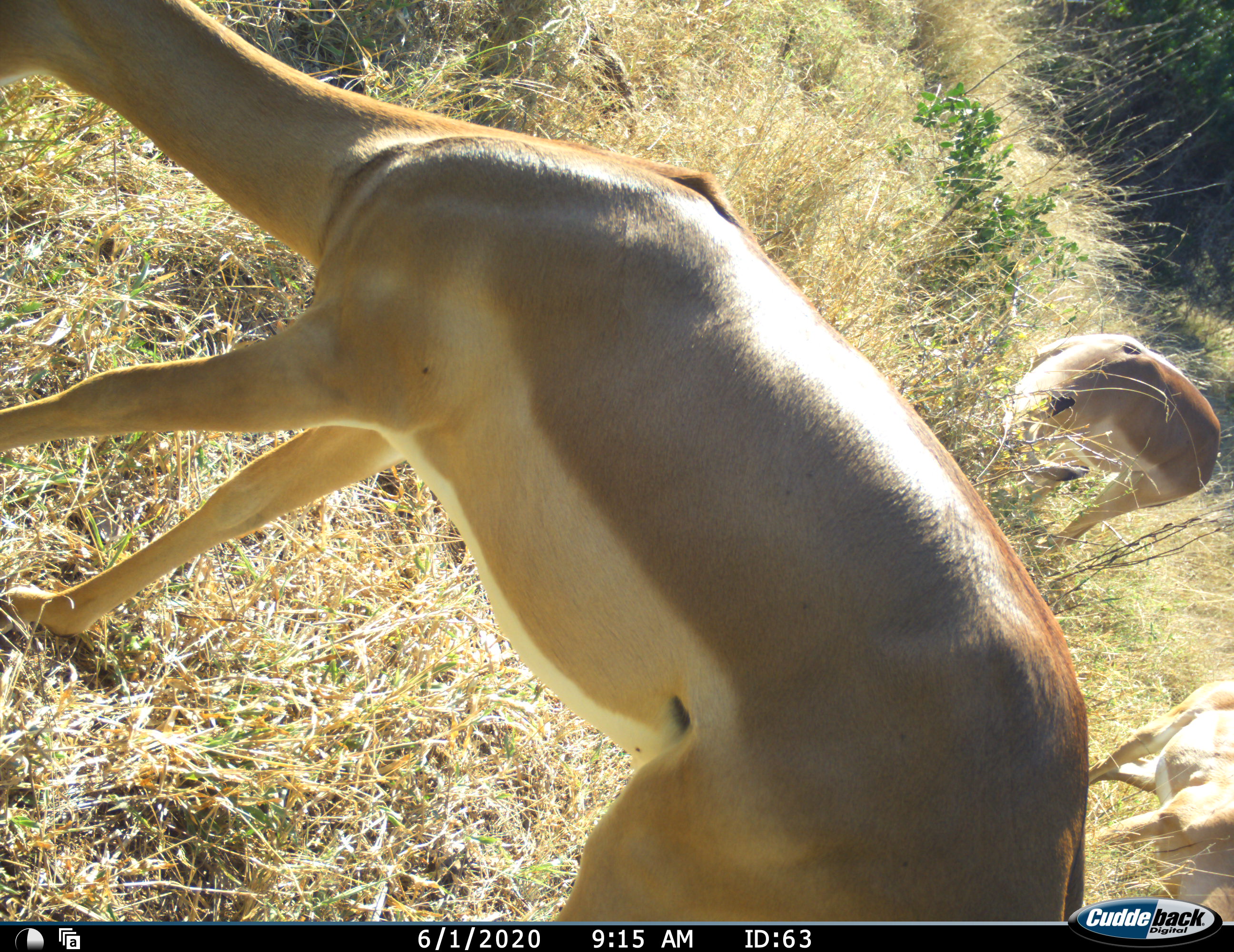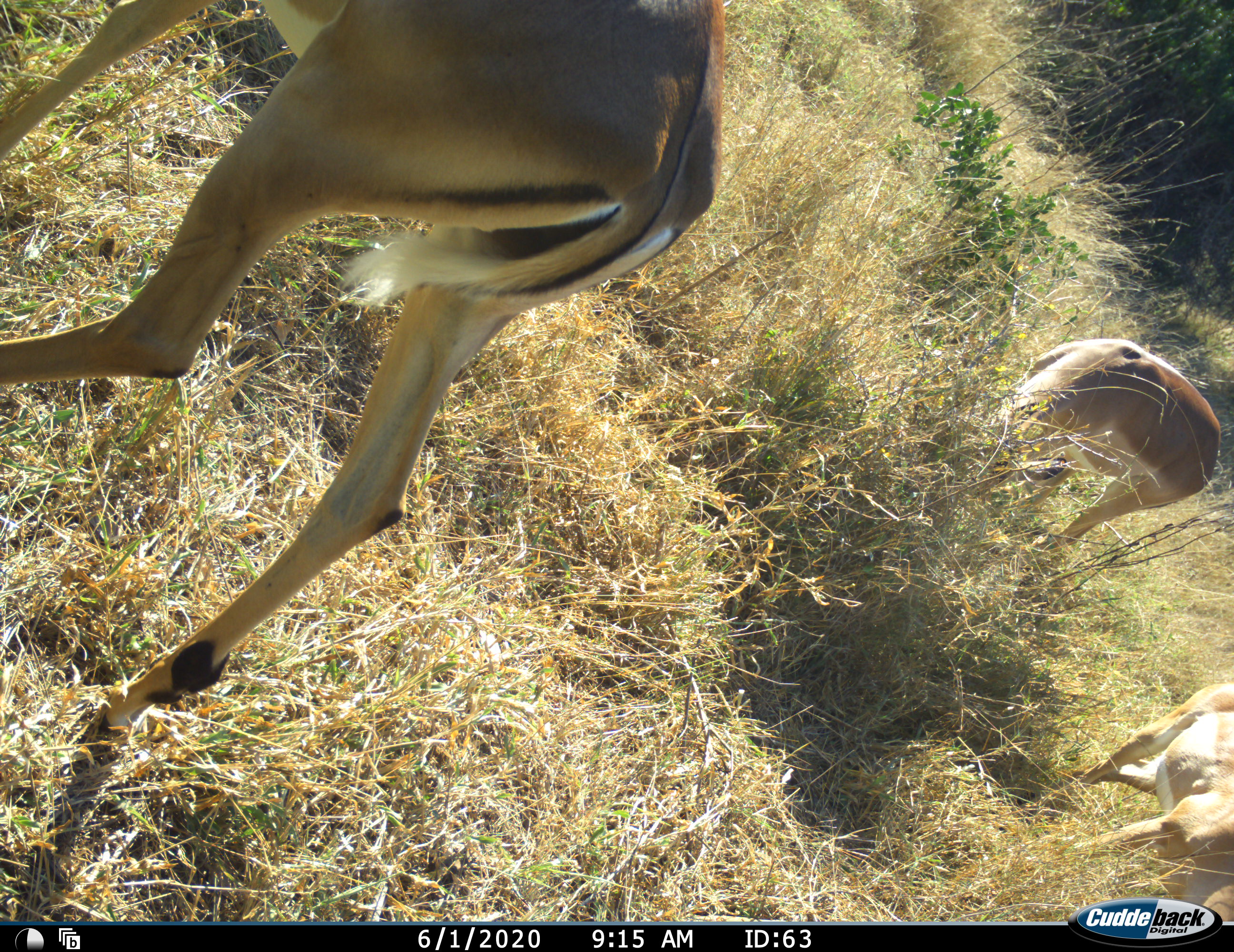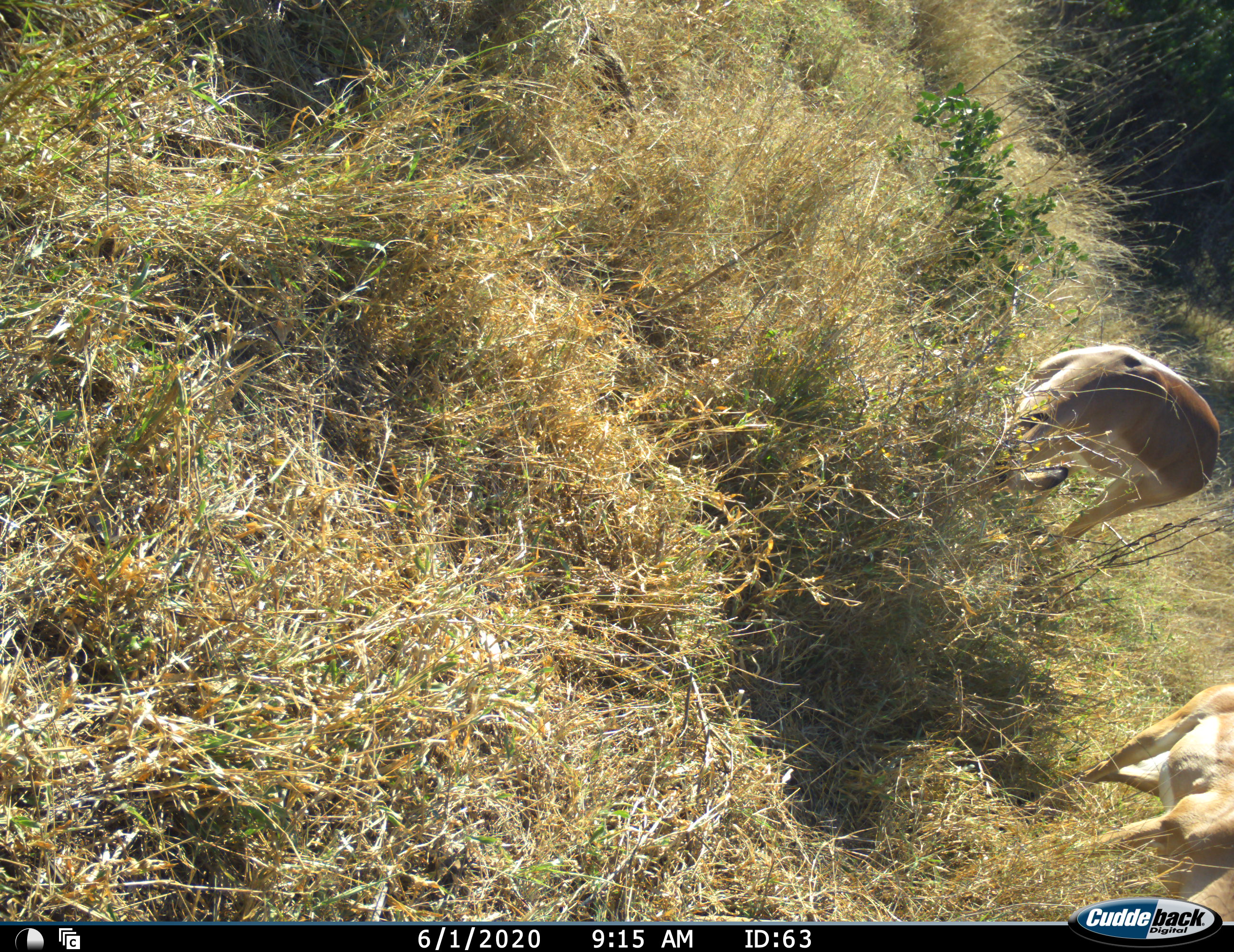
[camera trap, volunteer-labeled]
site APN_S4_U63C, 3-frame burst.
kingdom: Animalia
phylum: Chordata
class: Mammalia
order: Artiodactyla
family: Bovidae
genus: Aepyceros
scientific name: Aepyceros melampus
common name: impala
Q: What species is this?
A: Impala (Aepyceros melampus).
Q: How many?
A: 3.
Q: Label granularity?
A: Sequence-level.